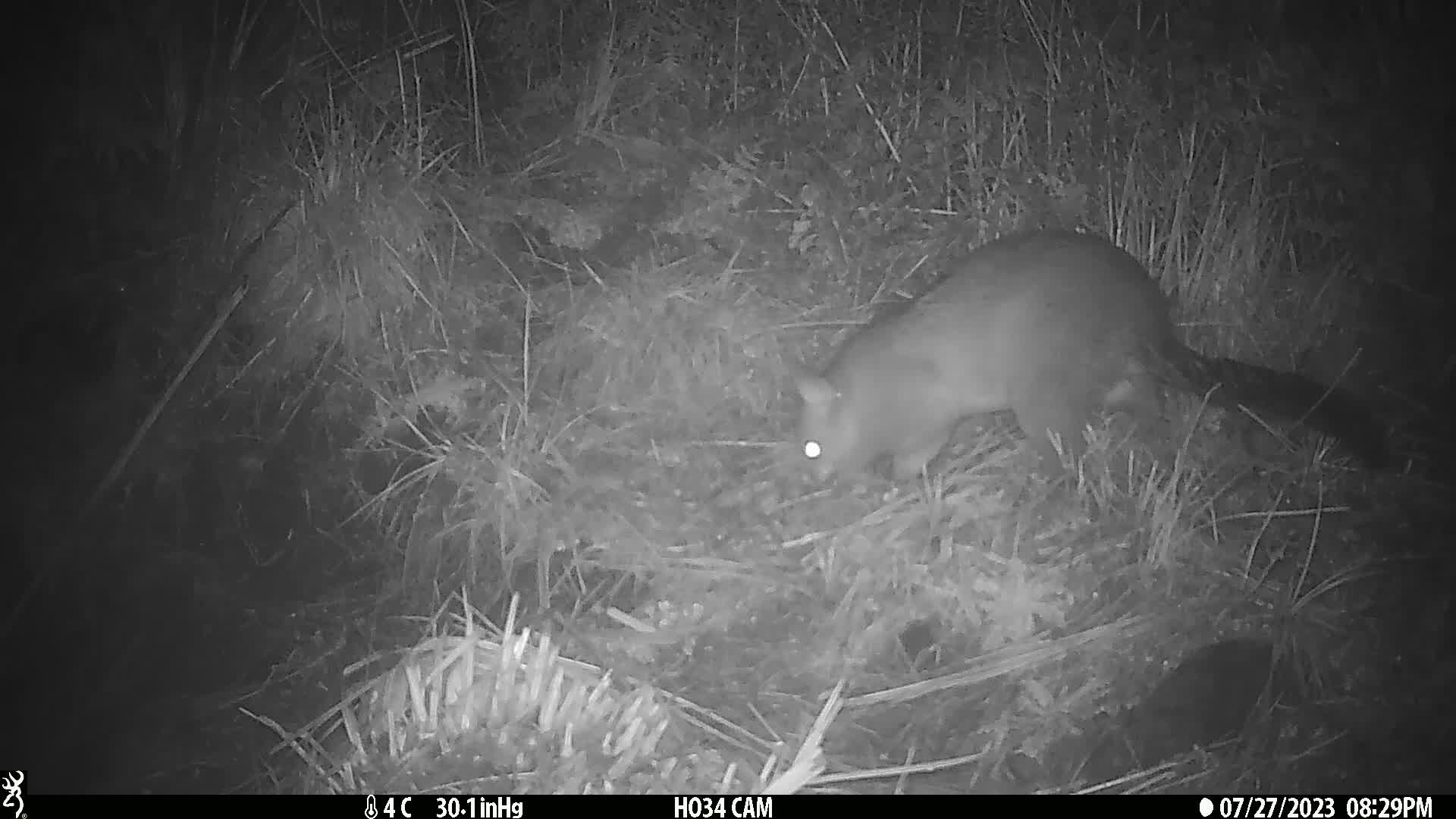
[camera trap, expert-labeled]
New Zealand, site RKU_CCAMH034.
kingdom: Animalia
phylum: Chordata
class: Mammalia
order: Diprotodontia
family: Phalangeridae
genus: Trichosurus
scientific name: Trichosurus vulpecula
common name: common brushtail possum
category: possum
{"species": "possum (common brushtail possum) (Trichosurus vulpecula)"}